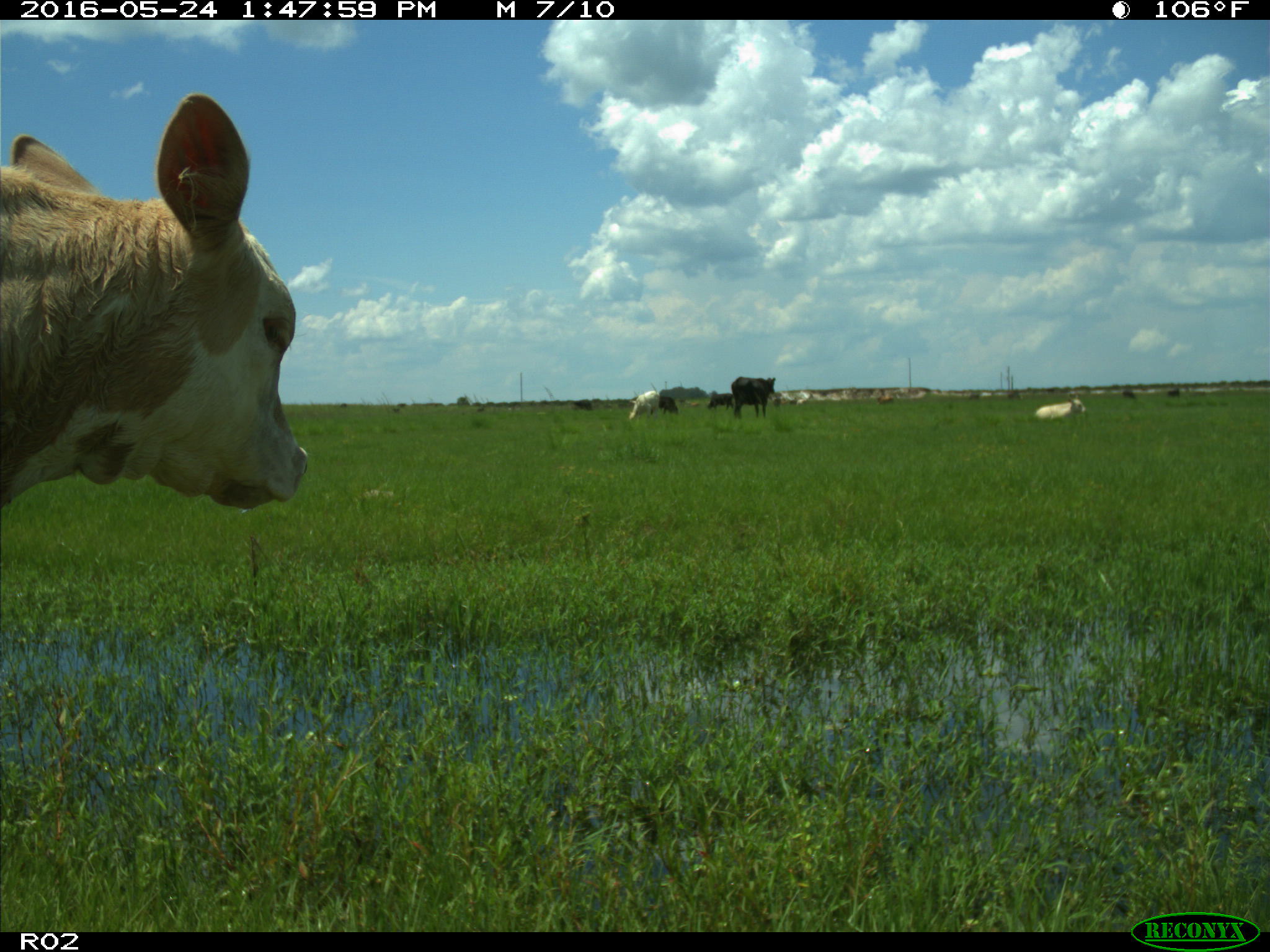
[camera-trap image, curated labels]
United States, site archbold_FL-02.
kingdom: Animalia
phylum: Chordata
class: Mammalia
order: Artiodactyla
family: Bovidae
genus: Bos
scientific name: Bos taurus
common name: domestic cow